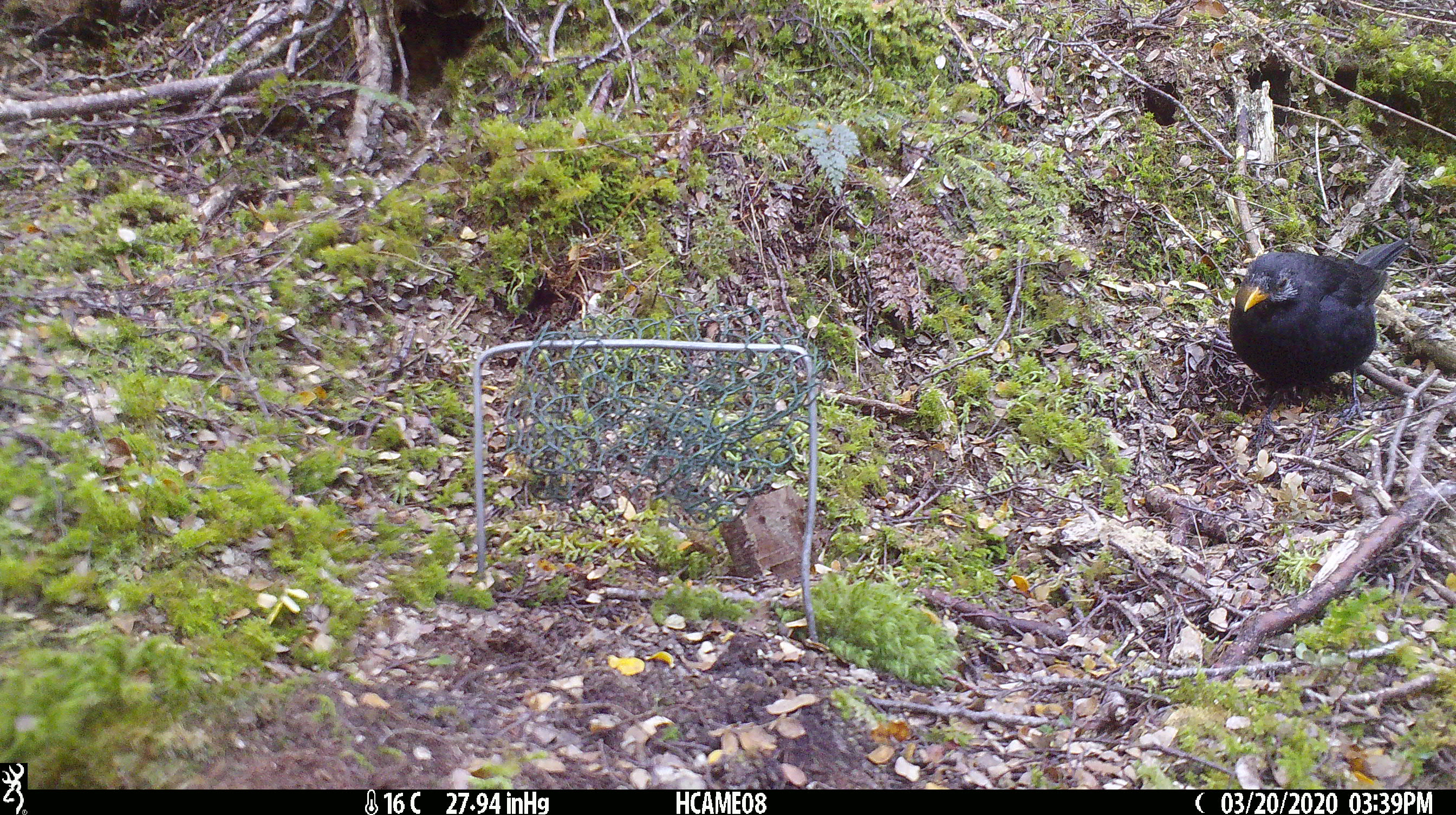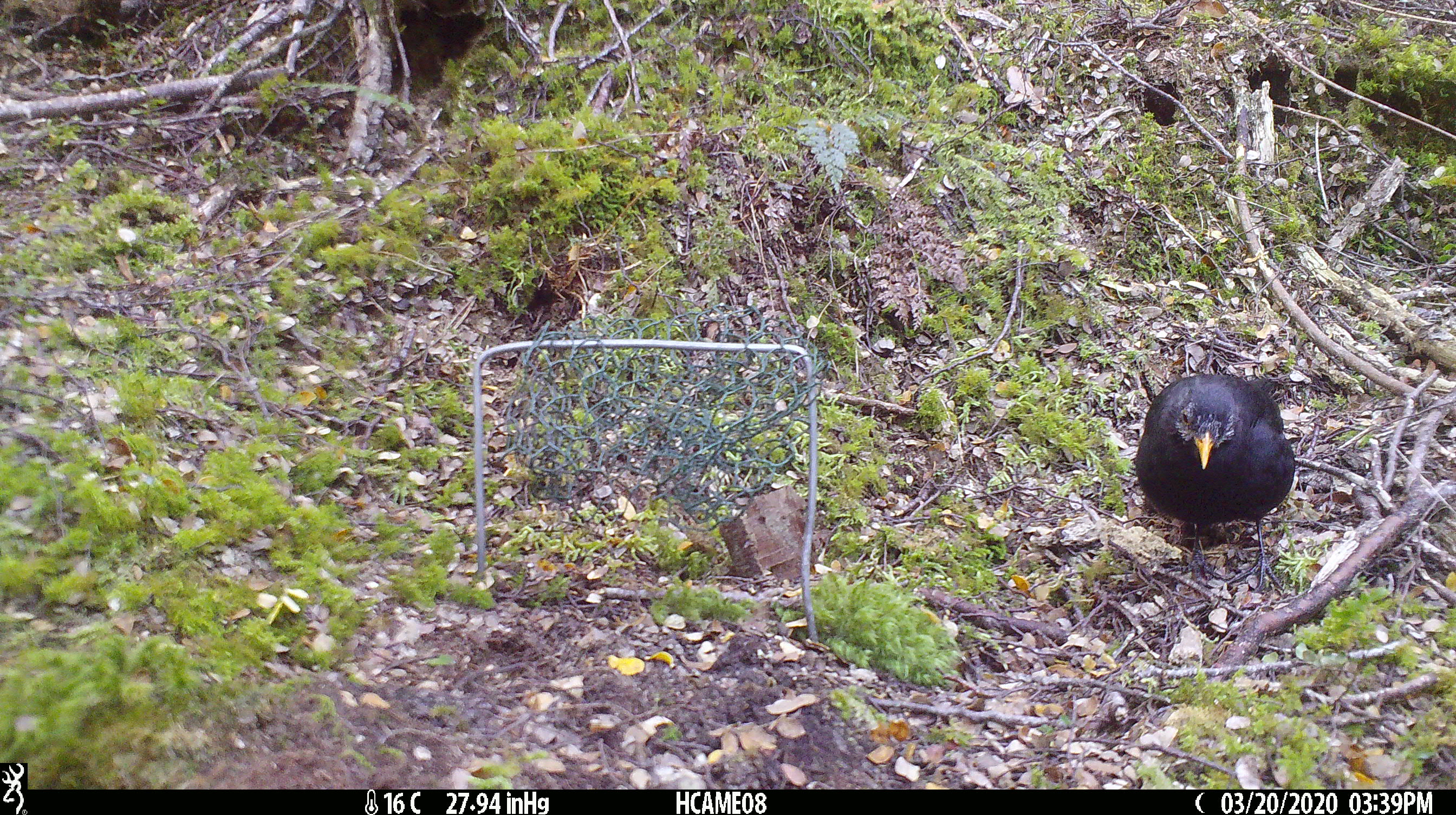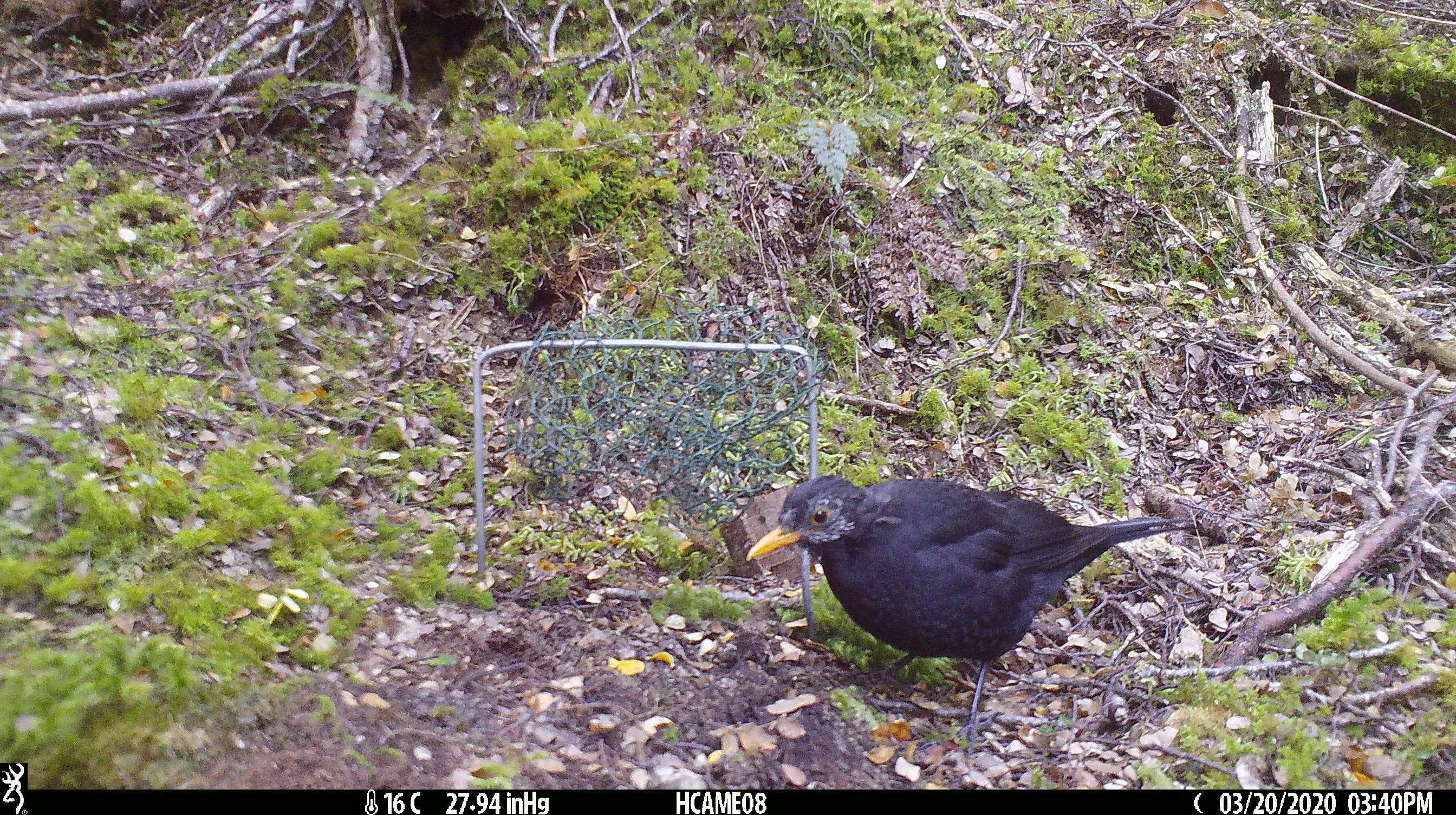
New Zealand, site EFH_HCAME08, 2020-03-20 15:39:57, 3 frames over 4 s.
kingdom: Animalia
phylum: Chordata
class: Aves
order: Passeriformes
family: Turdidae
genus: Turdus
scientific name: Turdus merula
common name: eurasian blackbird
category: blackbird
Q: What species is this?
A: Blackbird (eurasian blackbird) (Turdus merula).